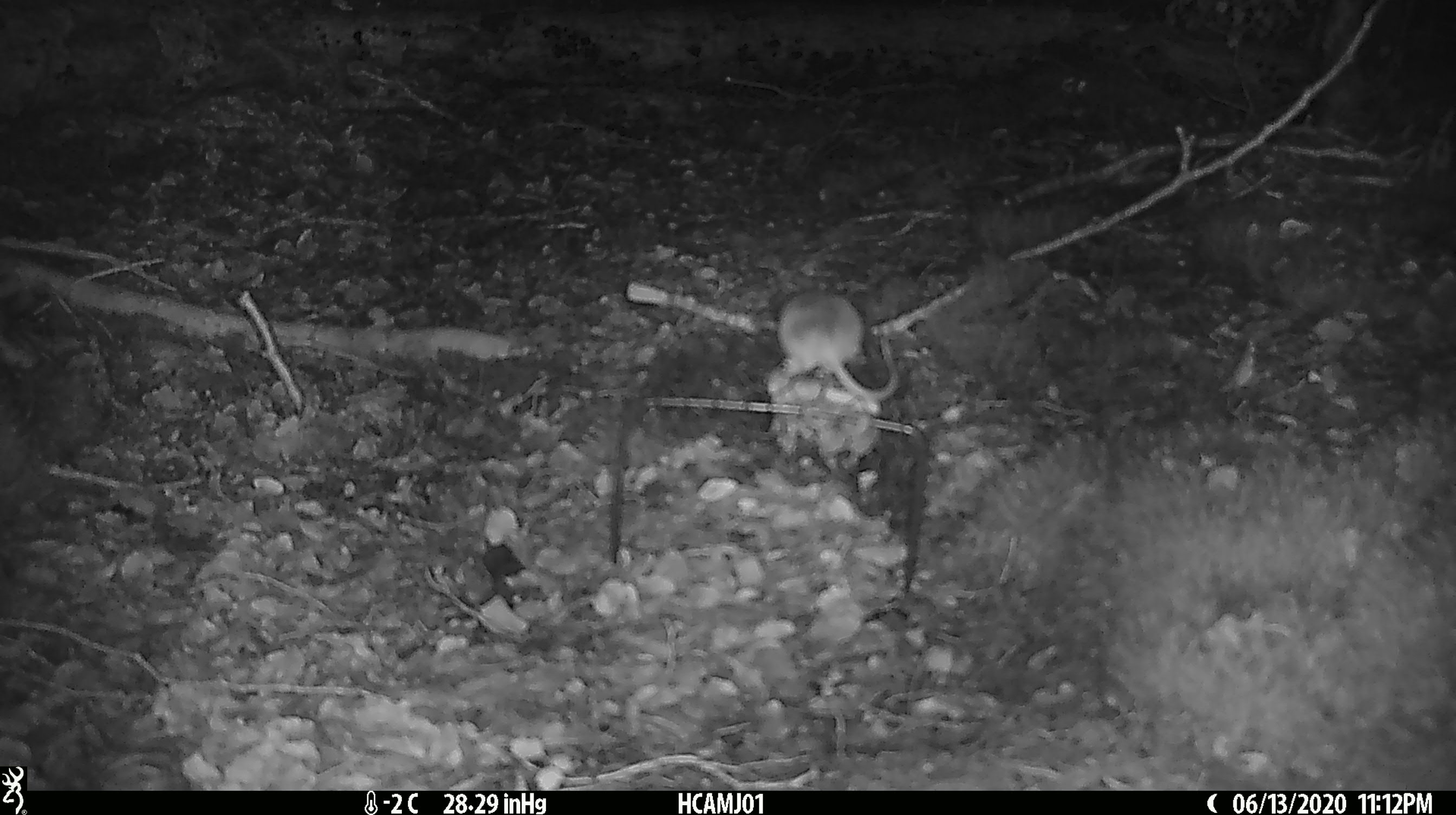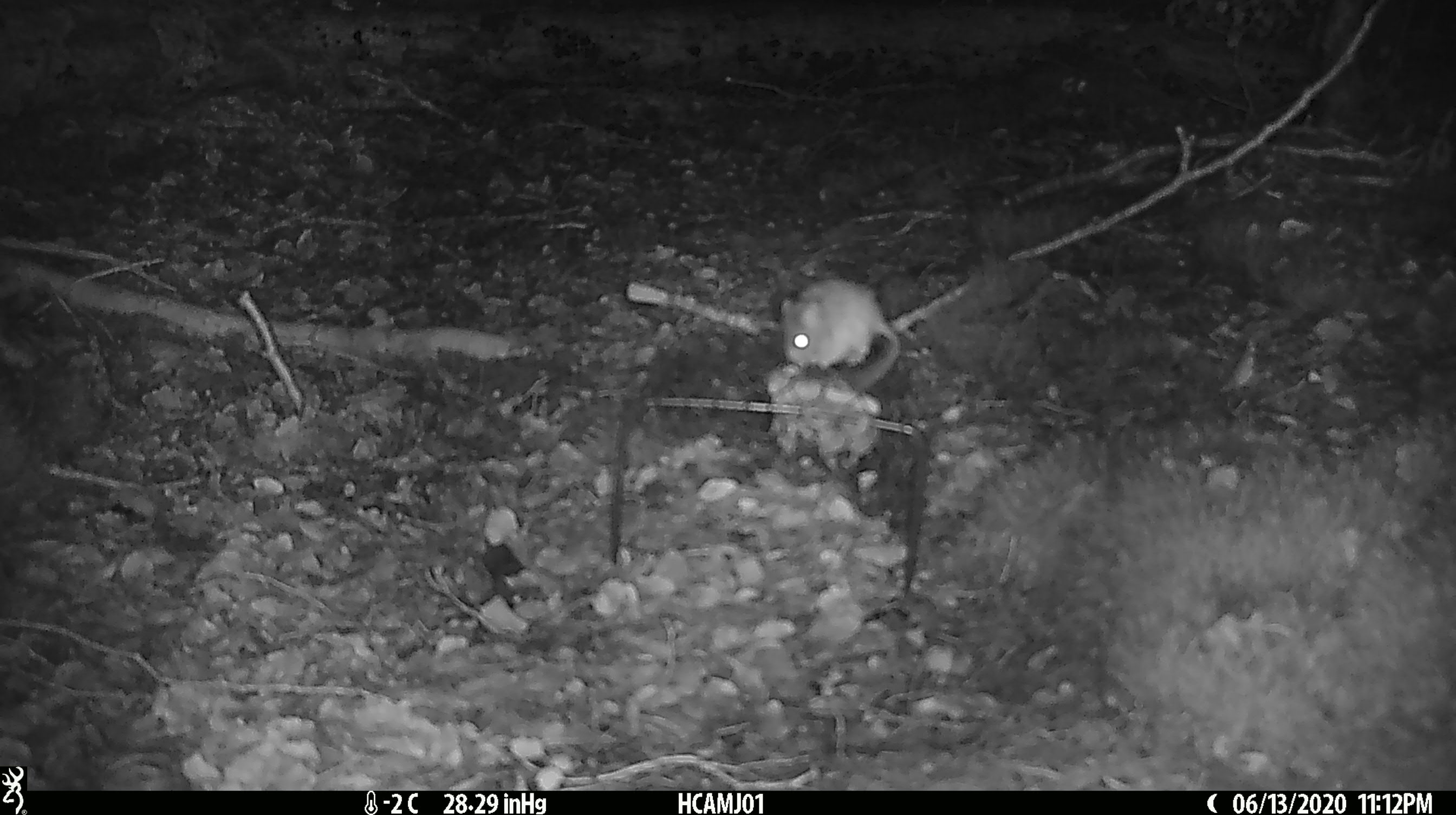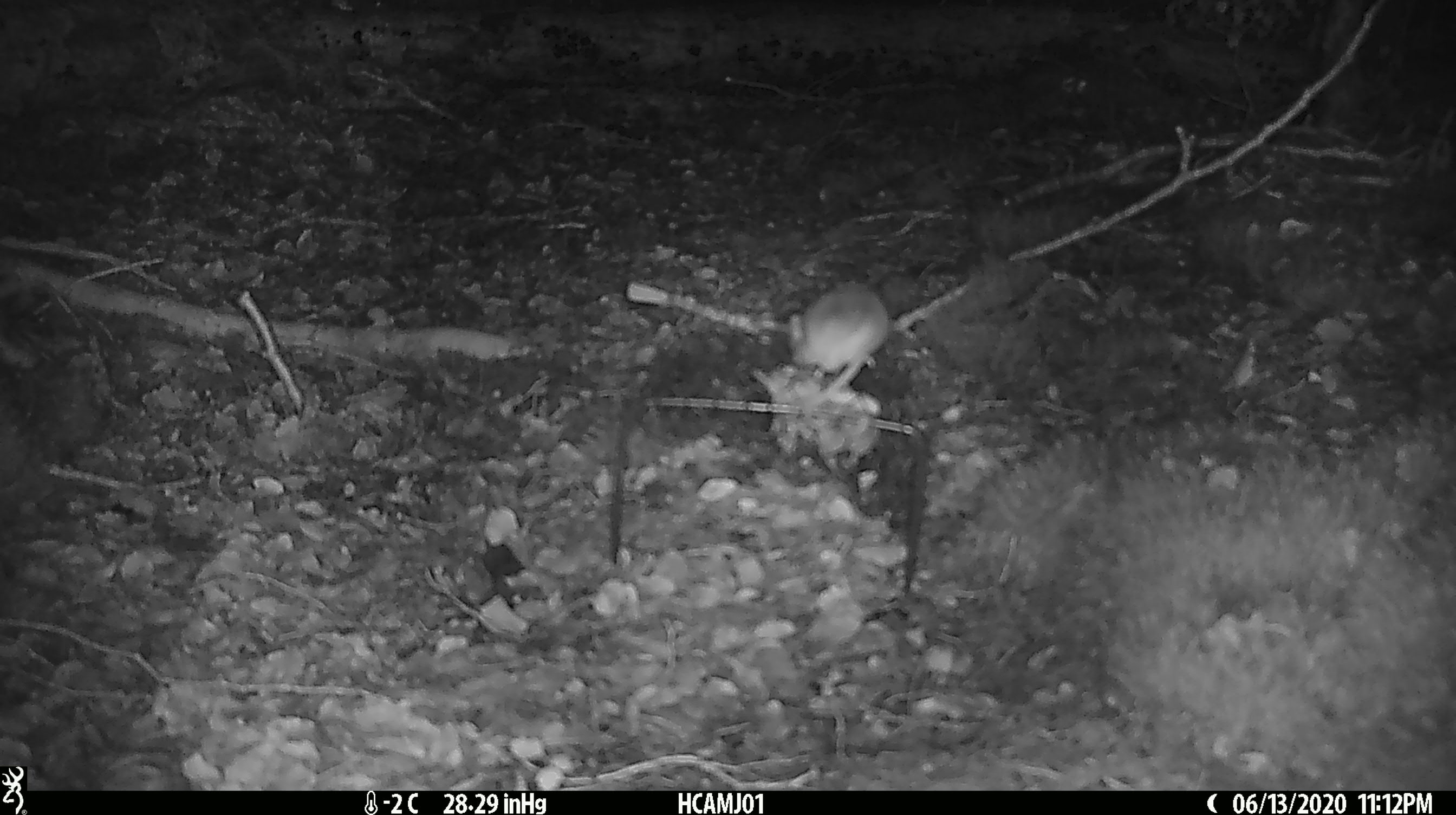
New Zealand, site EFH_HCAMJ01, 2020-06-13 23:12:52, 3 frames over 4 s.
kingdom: Animalia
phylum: Chordata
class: Mammalia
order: Rodentia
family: Muridae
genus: Mus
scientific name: Mus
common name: mouse